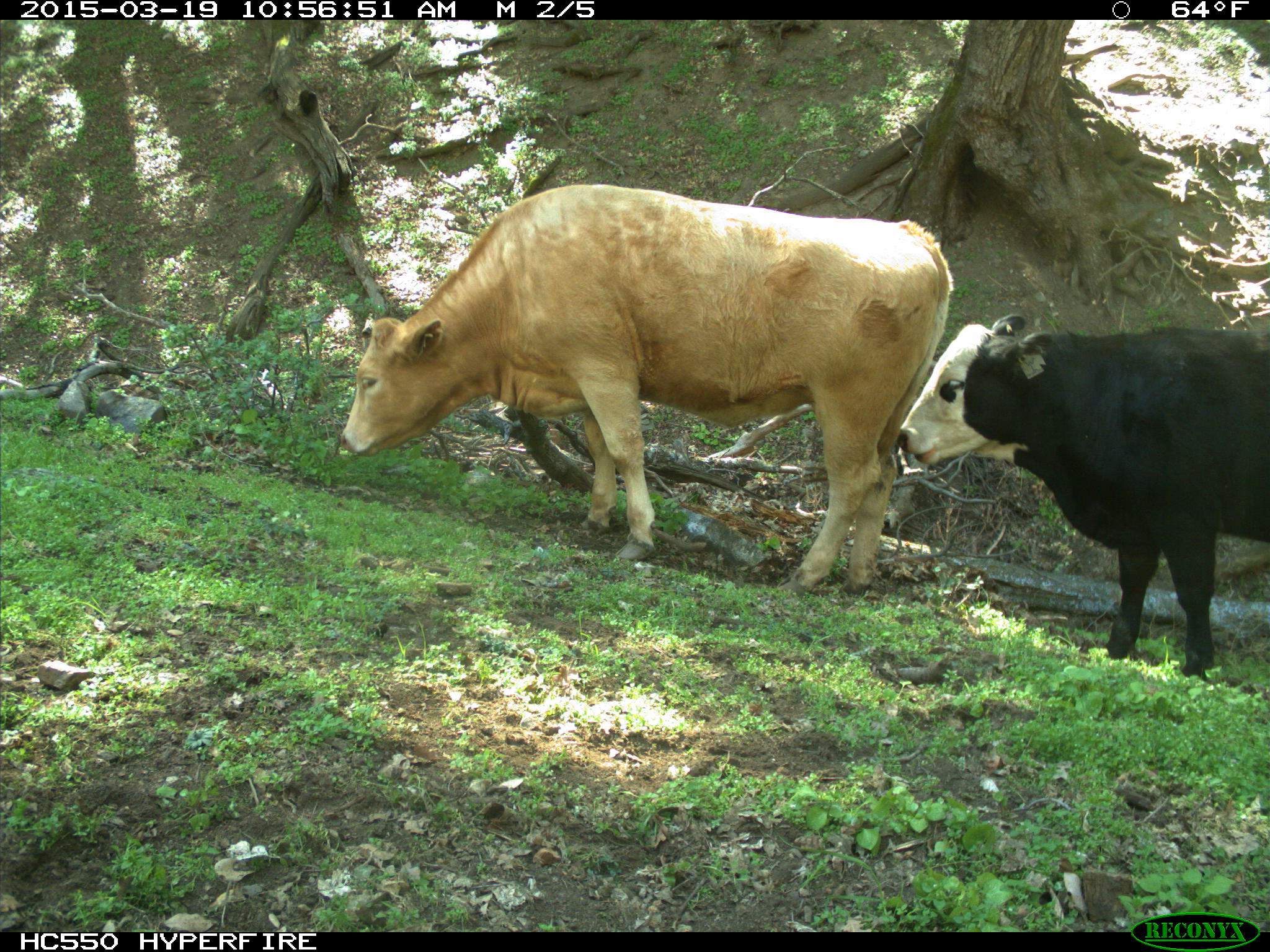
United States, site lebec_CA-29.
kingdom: Animalia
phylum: Chordata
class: Mammalia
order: Artiodactyla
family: Bovidae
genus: Bos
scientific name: Bos taurus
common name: domestic cow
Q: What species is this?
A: Bos taurus (domestic cow).